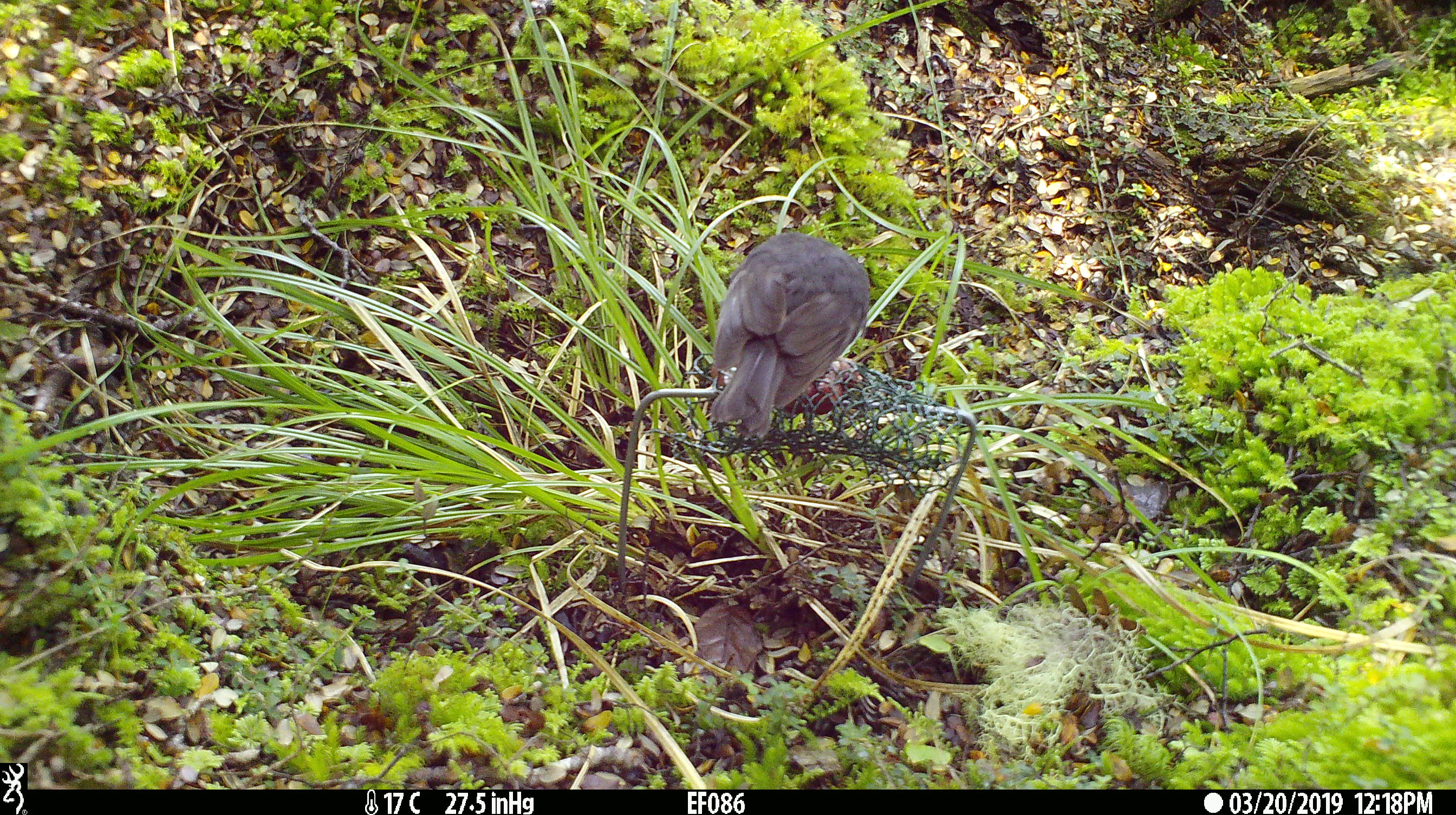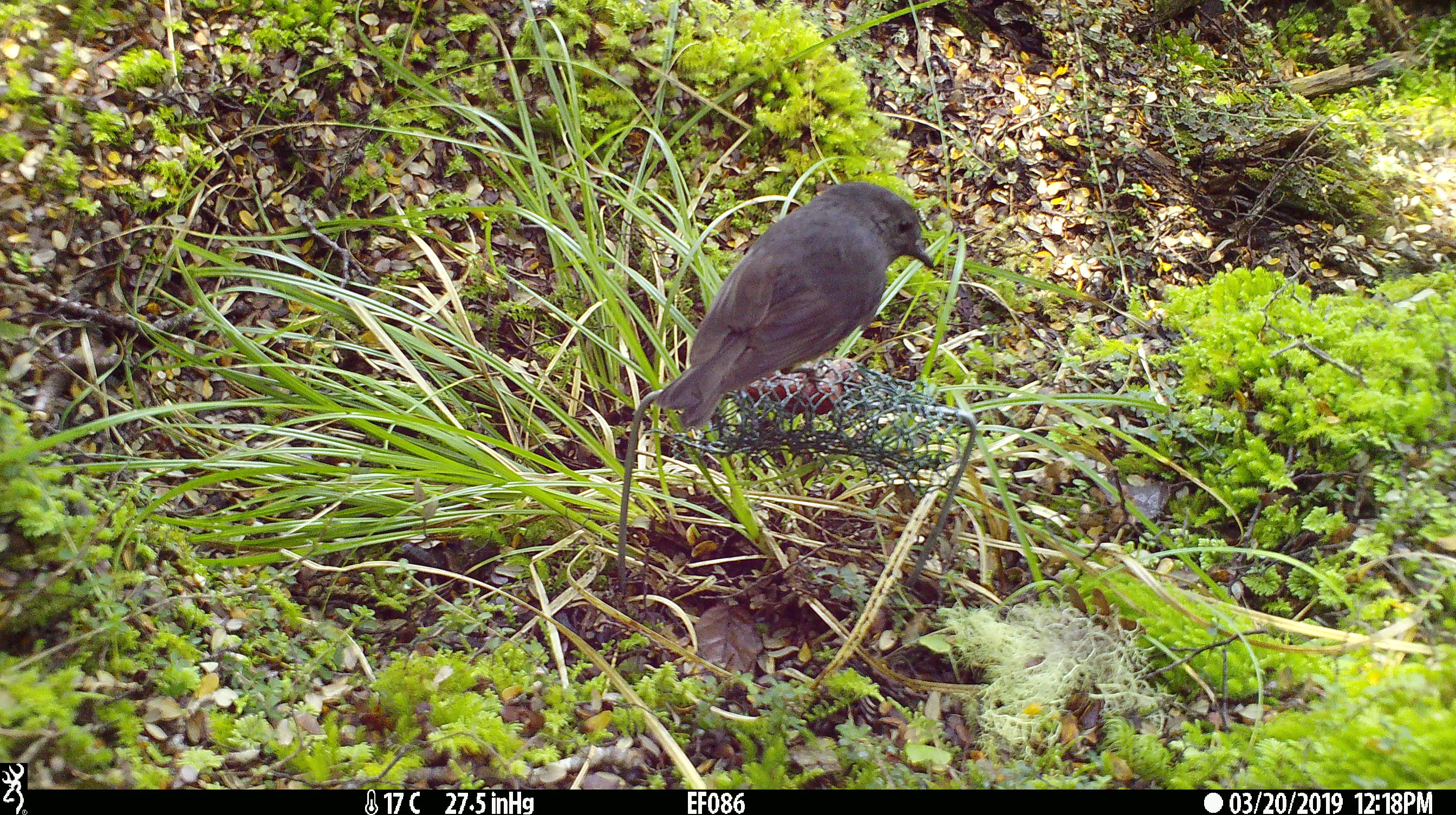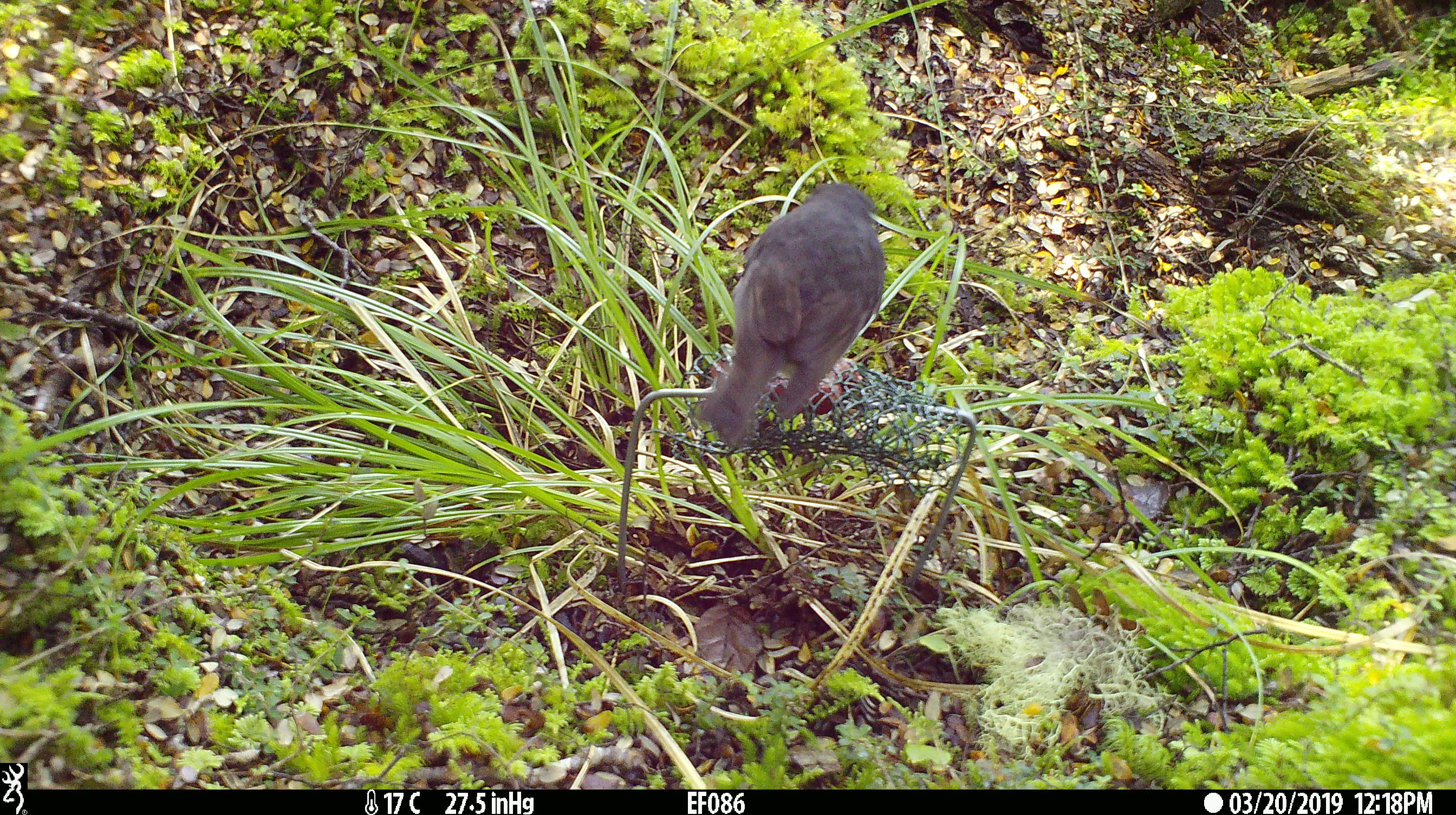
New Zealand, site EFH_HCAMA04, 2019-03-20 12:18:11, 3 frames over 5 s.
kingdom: Animalia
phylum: Chordata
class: Aves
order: Passeriformes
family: Petroicidae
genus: Petroica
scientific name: Petroica australis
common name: new zealand robin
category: robin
Robin (new zealand robin) (Petroica australis).